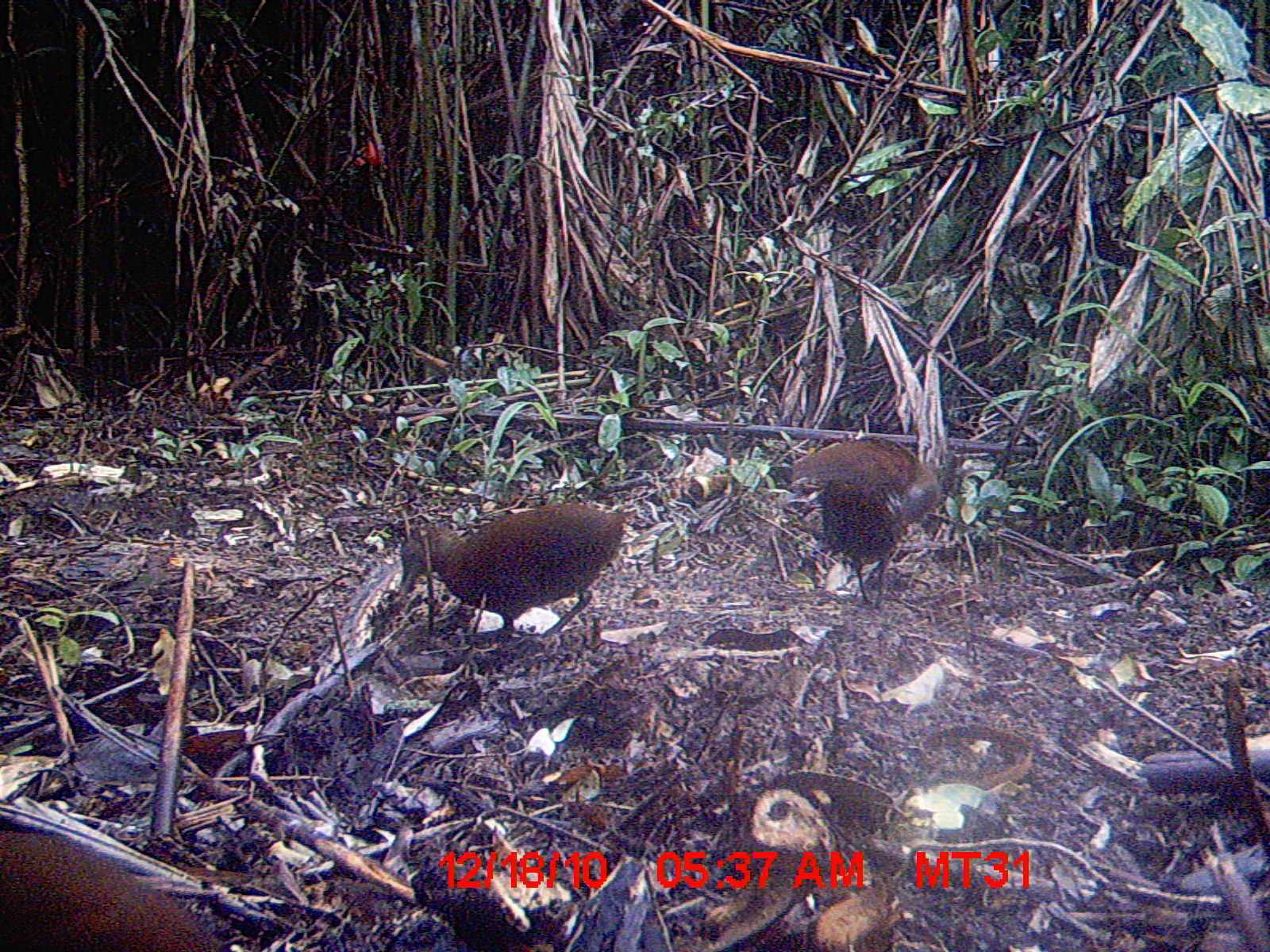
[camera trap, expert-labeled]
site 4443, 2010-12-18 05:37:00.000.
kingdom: Animalia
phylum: Chordata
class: Aves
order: Gruiformes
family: Sarothruridae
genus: Mentocrex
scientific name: Mentocrex kioloides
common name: madagascar wood rail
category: canirallus kioloides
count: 1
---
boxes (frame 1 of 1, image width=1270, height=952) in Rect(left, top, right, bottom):
canirallus kioloides: Rect(395, 501, 636, 639); Rect(3, 818, 230, 952); Rect(781, 434, 940, 607)